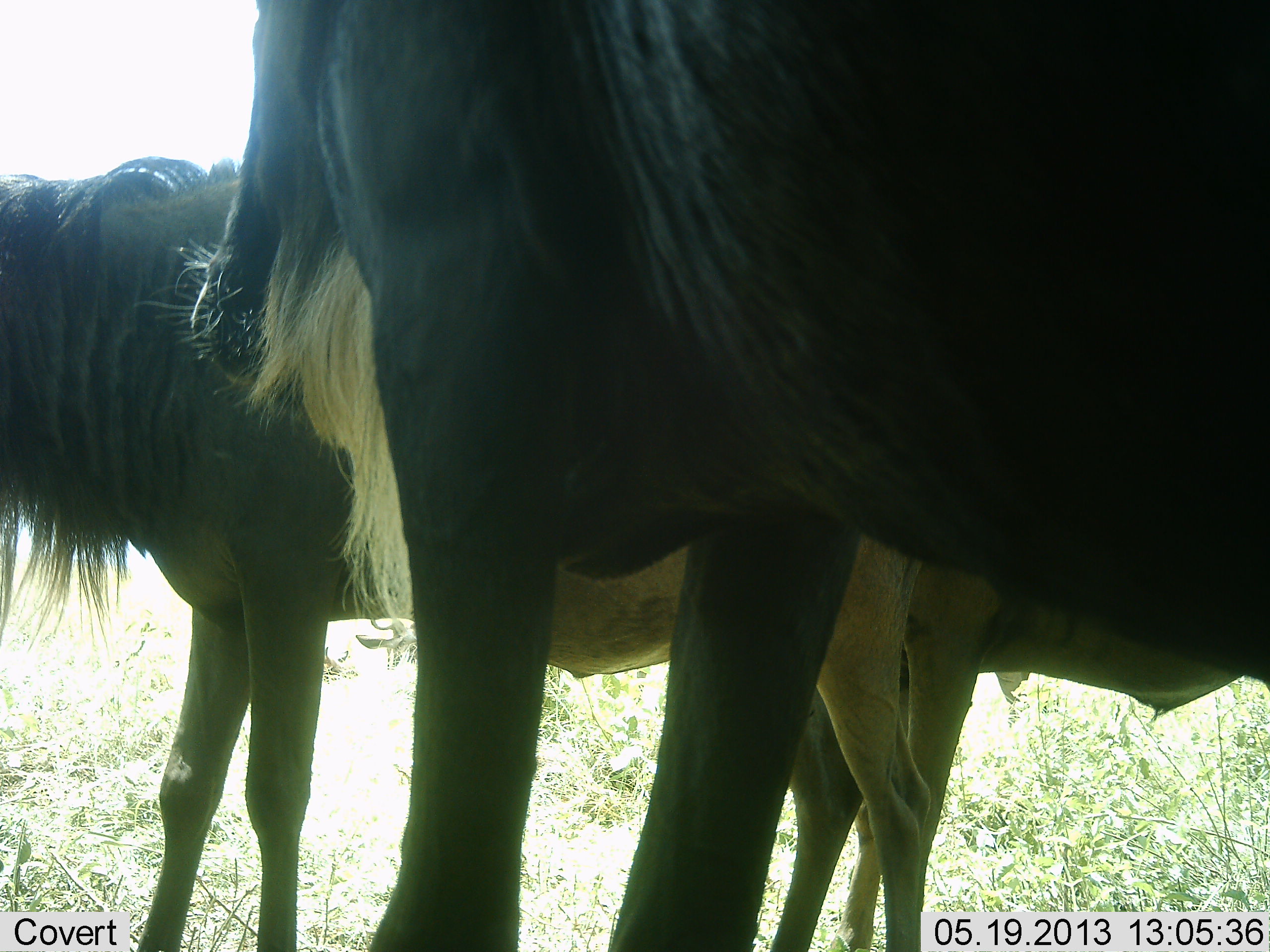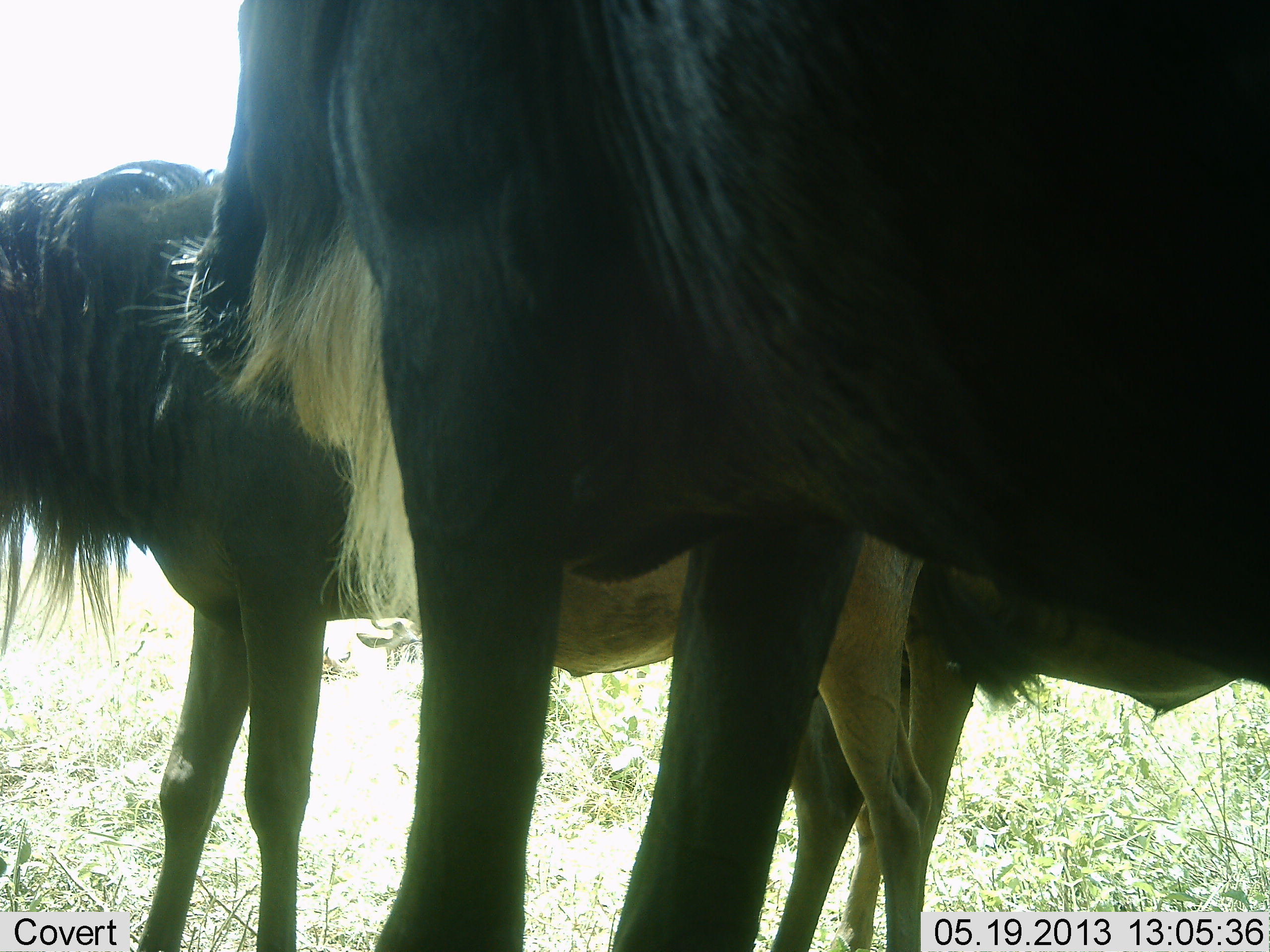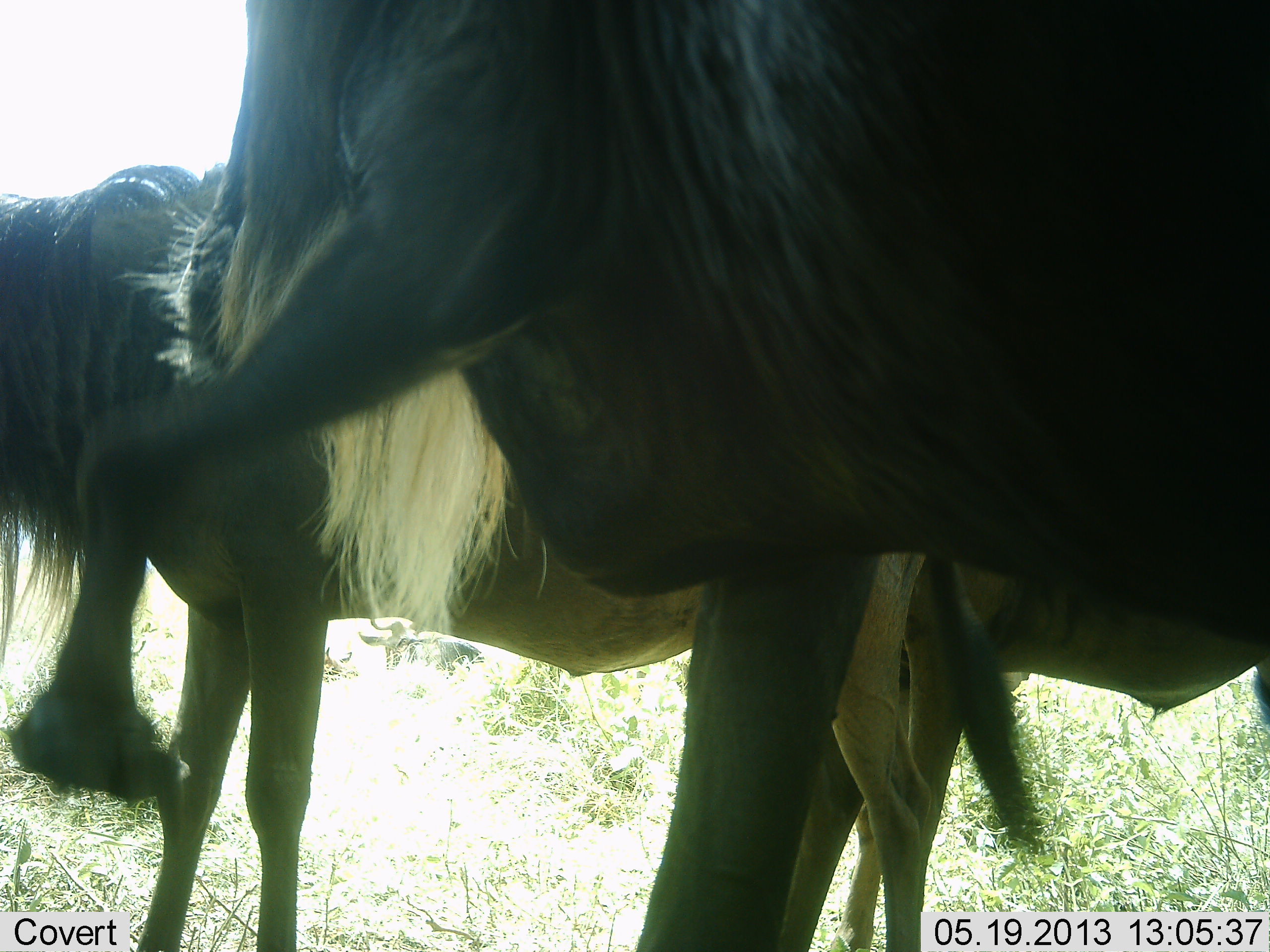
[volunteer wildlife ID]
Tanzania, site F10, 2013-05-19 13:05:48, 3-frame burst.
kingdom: Animalia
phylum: Chordata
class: Mammalia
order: Artiodactyla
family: Bovidae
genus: Connochaetes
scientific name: Connochaetes taurinus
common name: blue wildebeest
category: wildebeest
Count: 3.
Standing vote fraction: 96%.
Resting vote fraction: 12%.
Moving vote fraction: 4%.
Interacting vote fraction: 8%.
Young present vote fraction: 4%.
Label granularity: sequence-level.